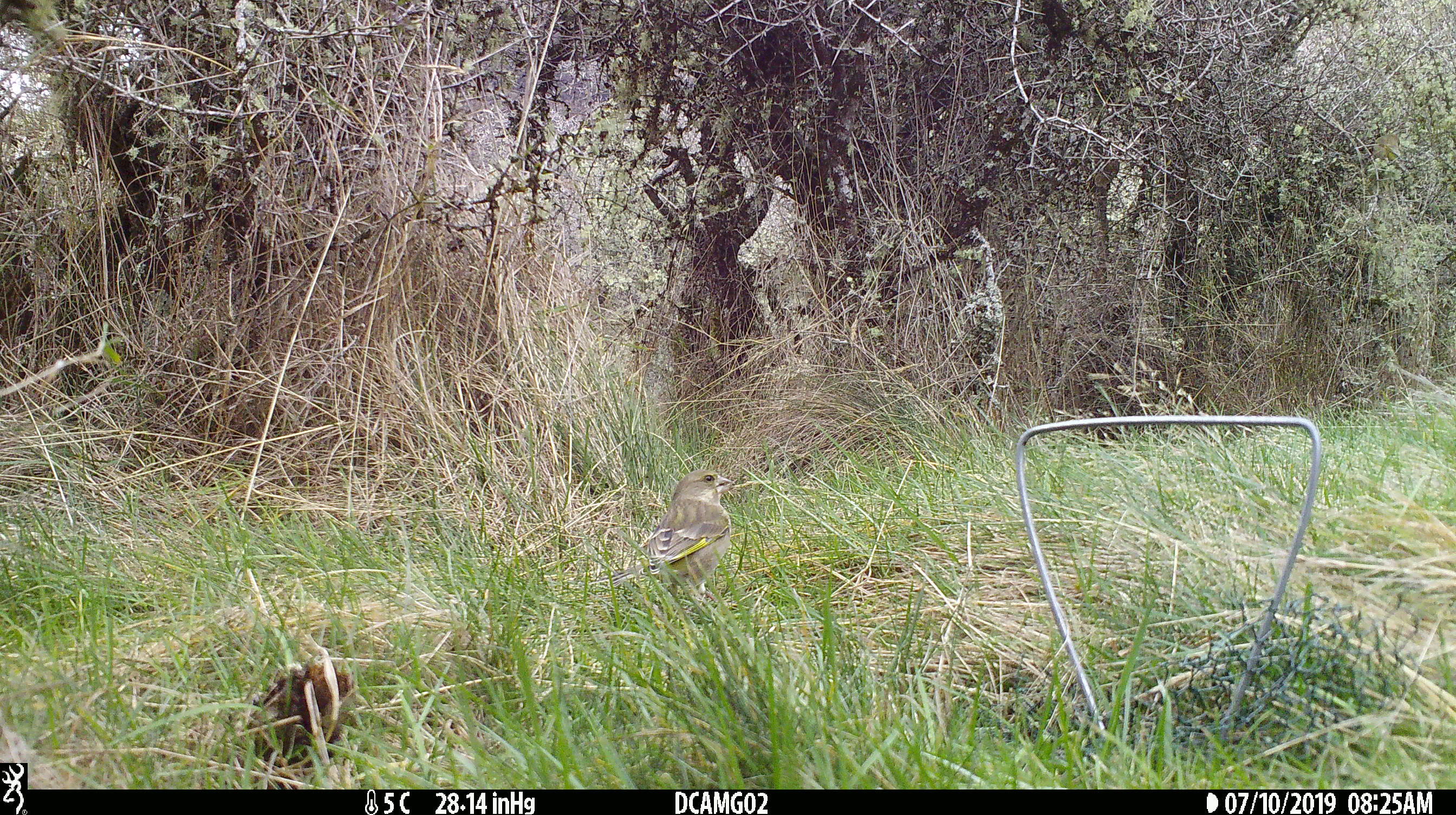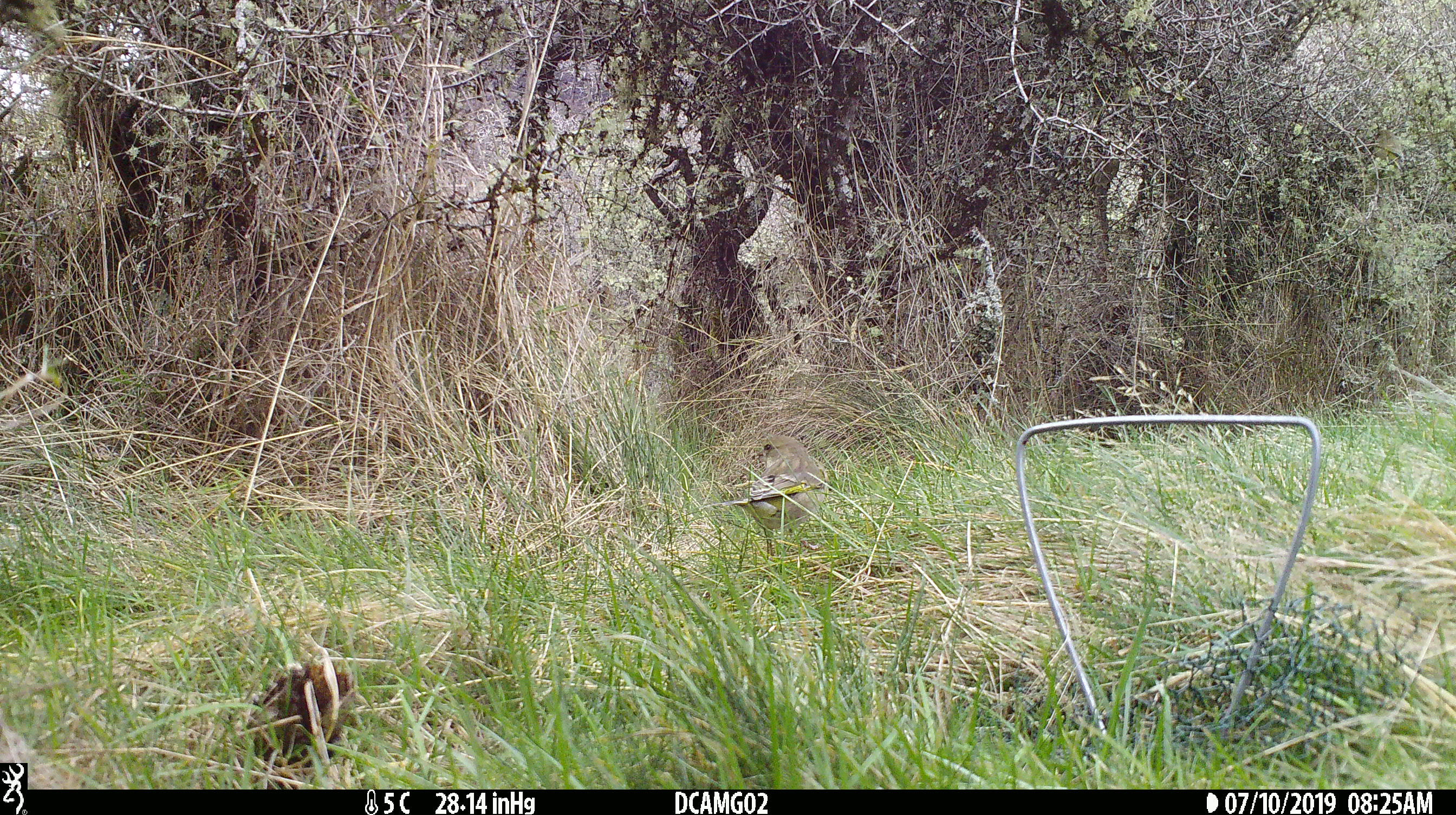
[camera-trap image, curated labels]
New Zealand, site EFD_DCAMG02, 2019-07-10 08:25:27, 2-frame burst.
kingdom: Animalia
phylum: Chordata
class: Aves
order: Passeriformes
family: Fringillidae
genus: Chloris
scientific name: Chloris chloris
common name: greenfinch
Greenfinch (Chloris chloris).